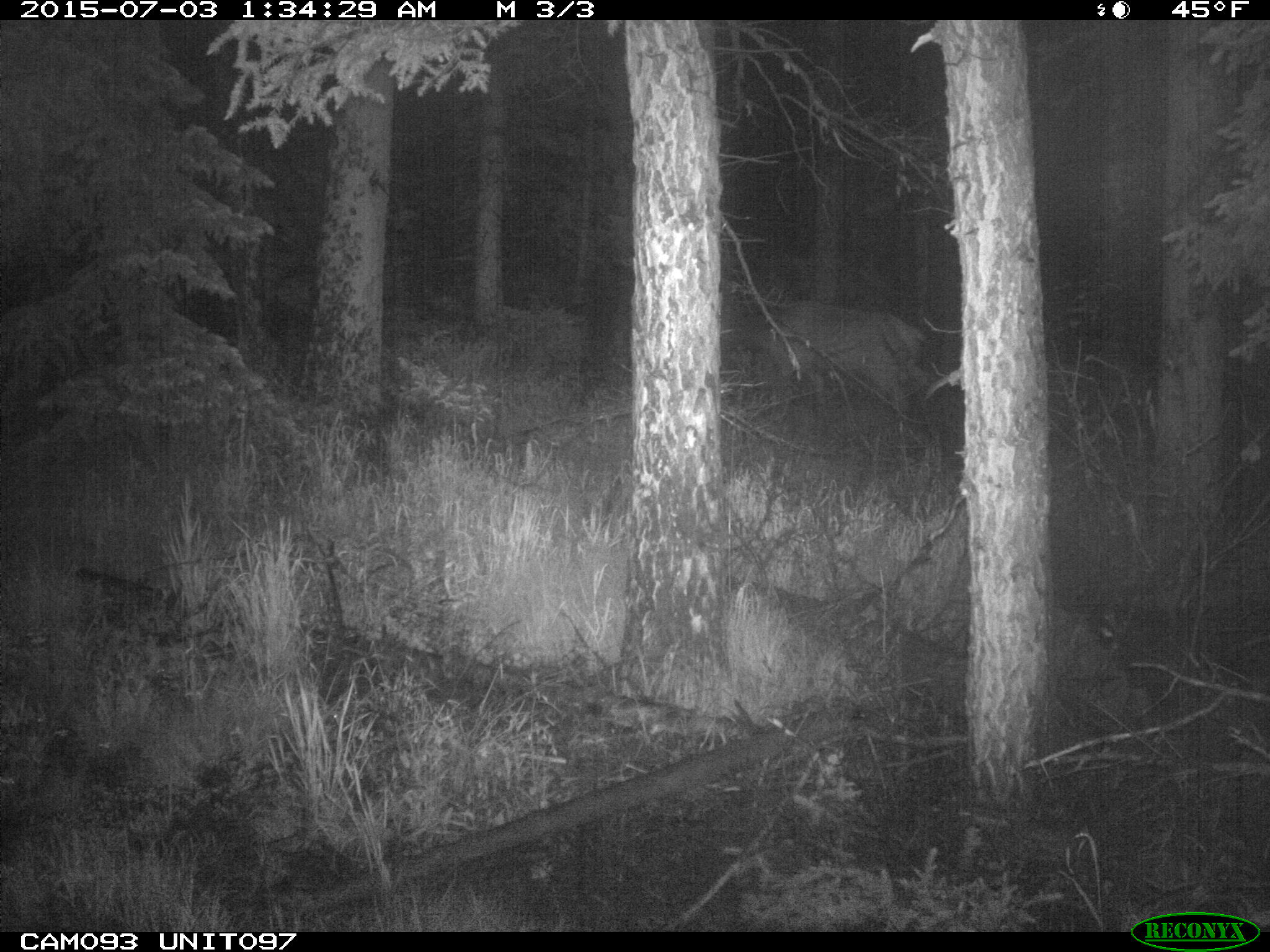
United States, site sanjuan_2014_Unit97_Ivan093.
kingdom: Animalia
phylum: Chordata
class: Mammalia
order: Artiodactyla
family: Cervidae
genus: Cervus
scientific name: Cervus elaphus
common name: red deer